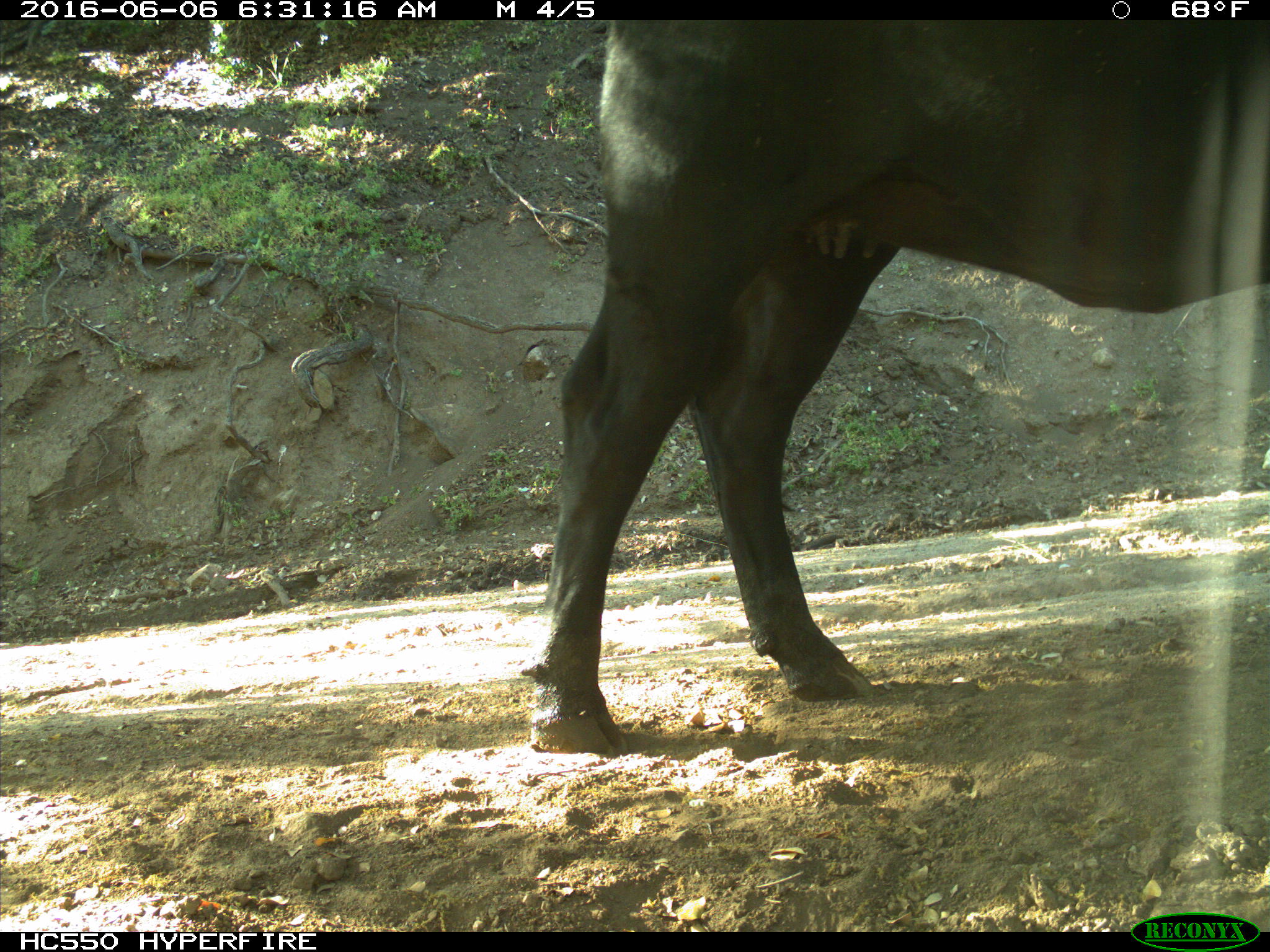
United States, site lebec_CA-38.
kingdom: Animalia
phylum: Chordata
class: Mammalia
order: Artiodactyla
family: Bovidae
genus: Bos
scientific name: Bos taurus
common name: domestic cow